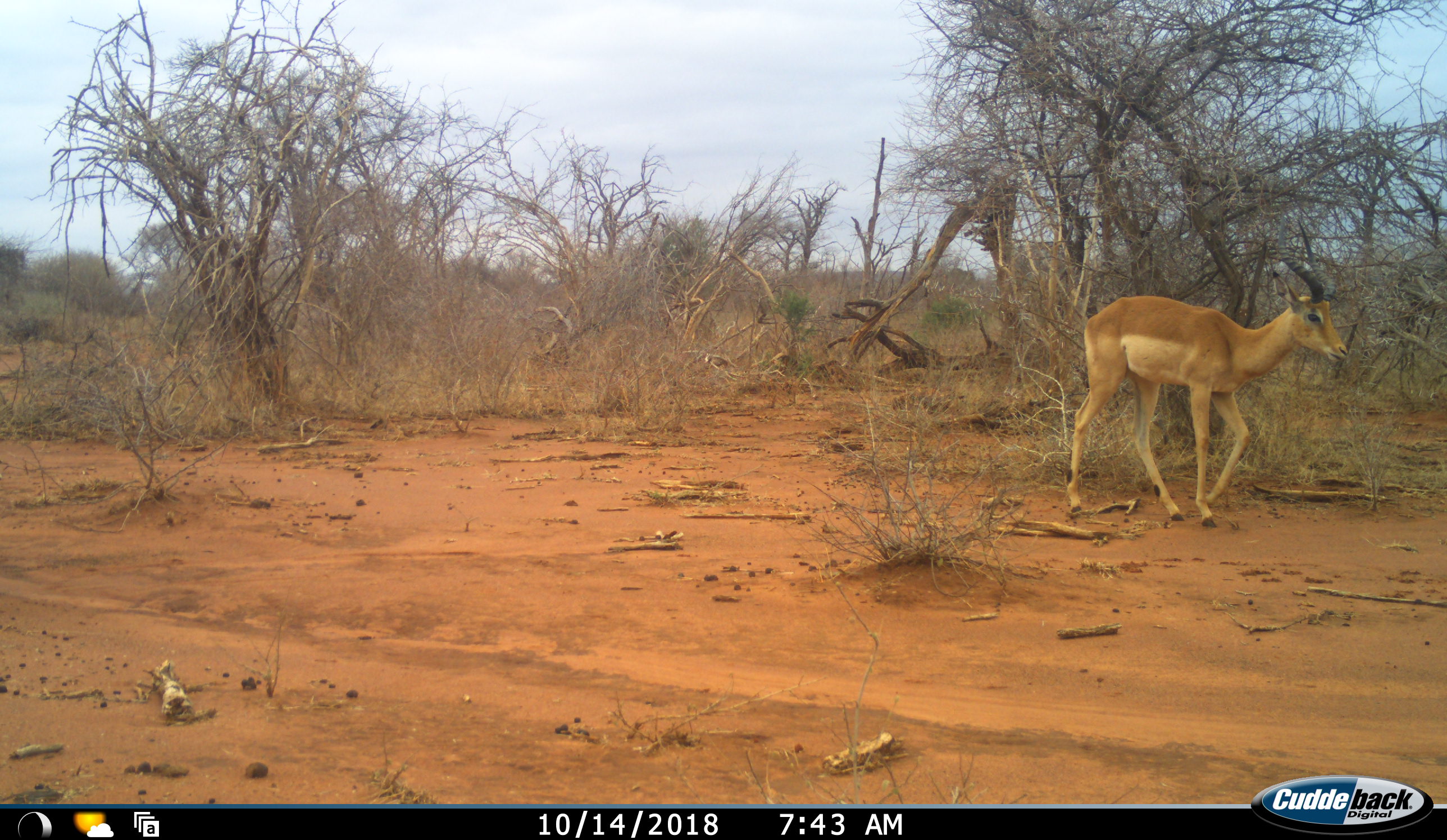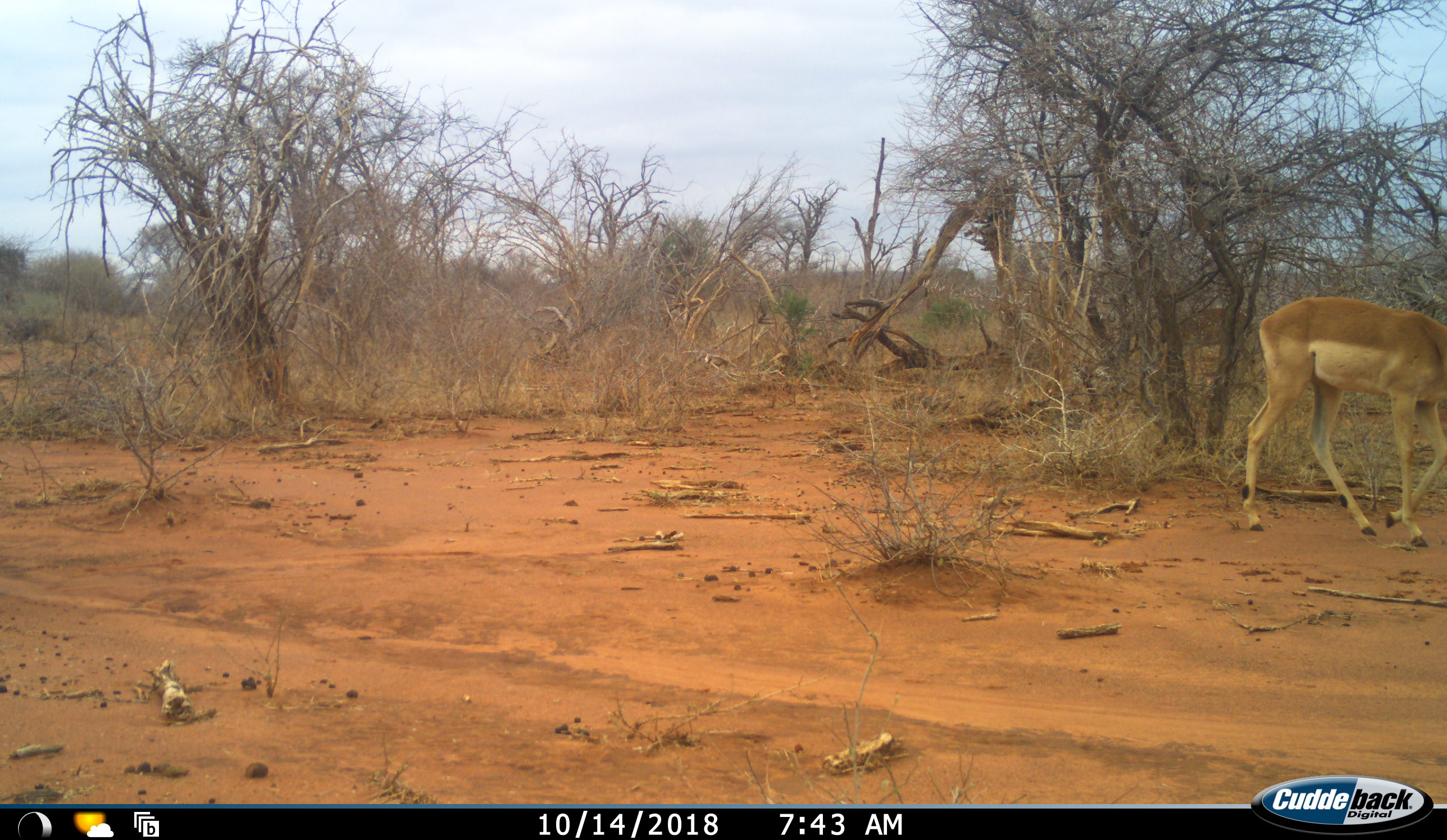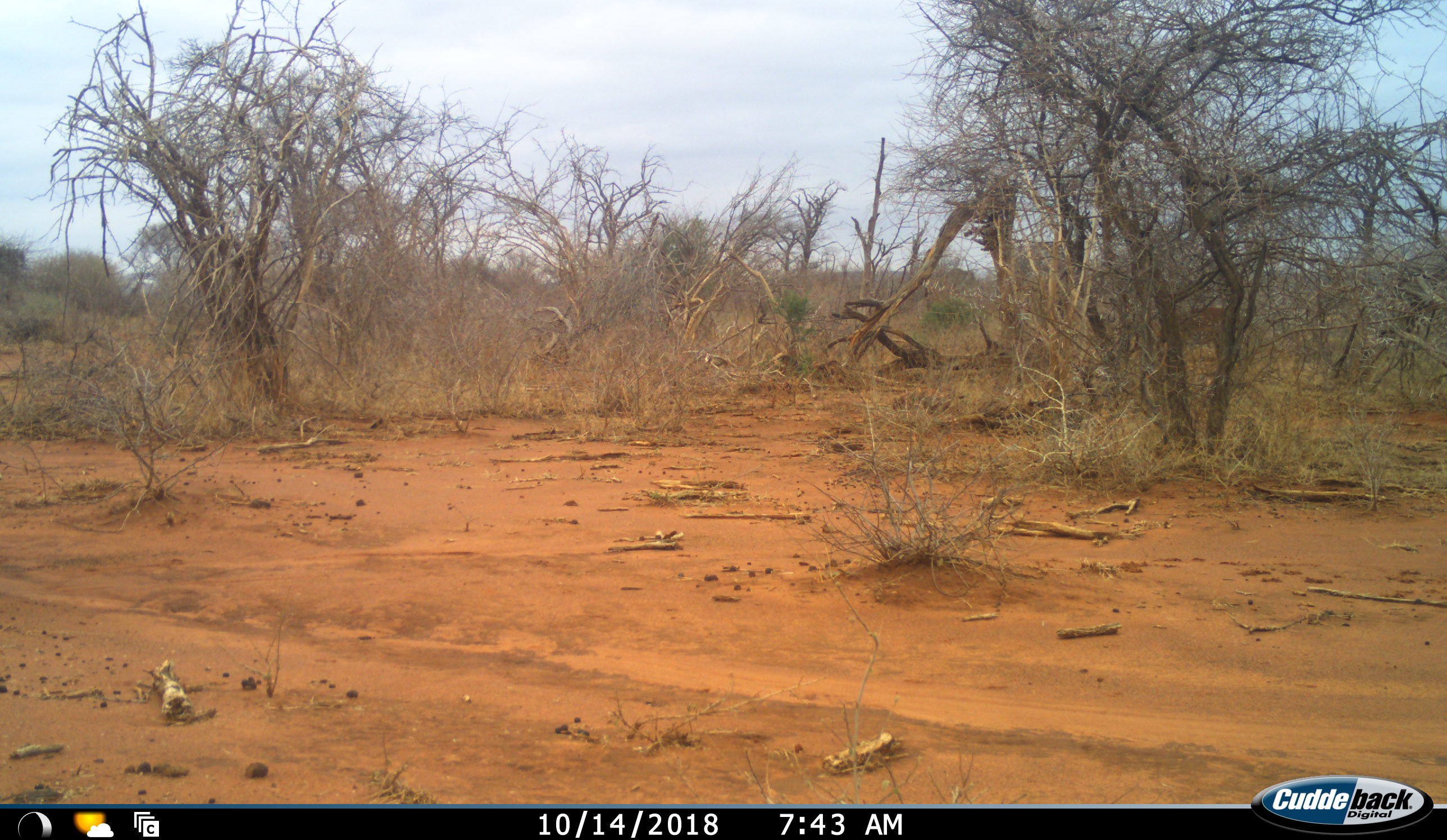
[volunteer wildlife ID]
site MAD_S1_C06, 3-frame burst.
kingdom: Animalia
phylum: Chordata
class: Mammalia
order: Artiodactyla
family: Bovidae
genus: Aepyceros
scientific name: Aepyceros melampus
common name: impala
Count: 1.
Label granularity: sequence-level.